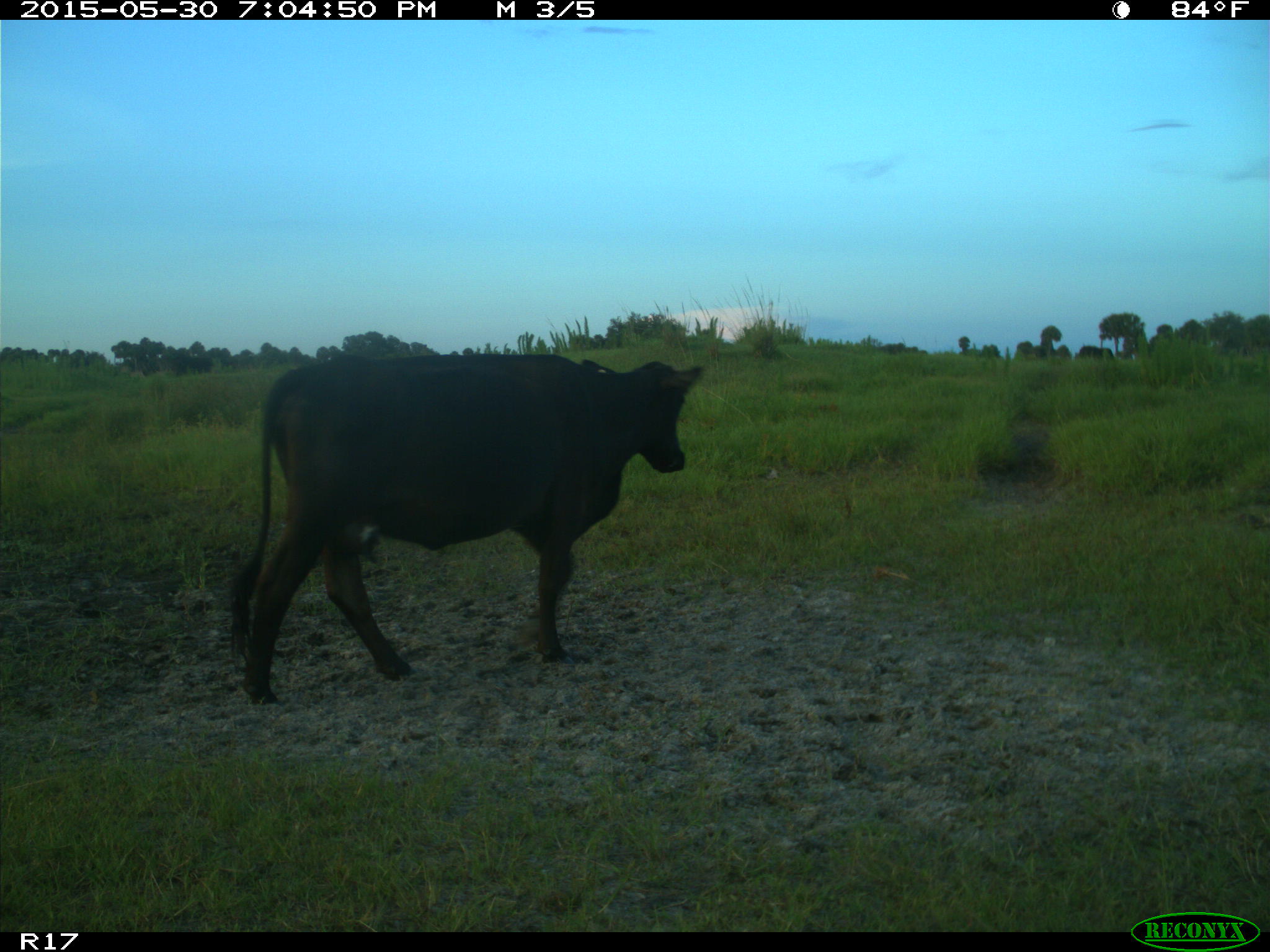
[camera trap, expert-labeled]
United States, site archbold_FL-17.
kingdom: Animalia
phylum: Chordata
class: Mammalia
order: Artiodactyla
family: Bovidae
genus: Bos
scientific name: Bos taurus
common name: domestic cow